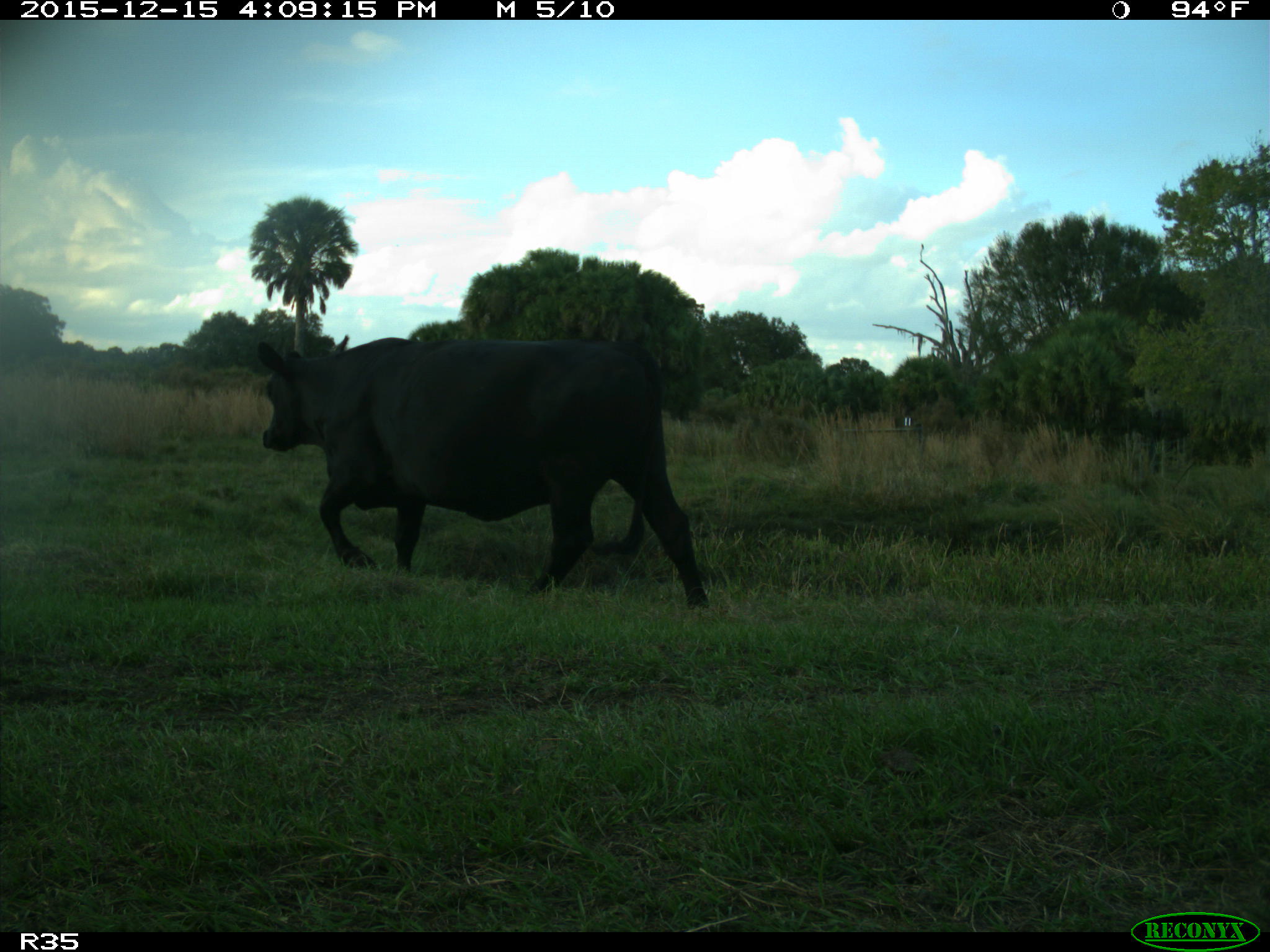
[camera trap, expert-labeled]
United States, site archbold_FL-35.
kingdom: Animalia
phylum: Chordata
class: Mammalia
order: Artiodactyla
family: Bovidae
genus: Bos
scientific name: Bos taurus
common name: domestic cow